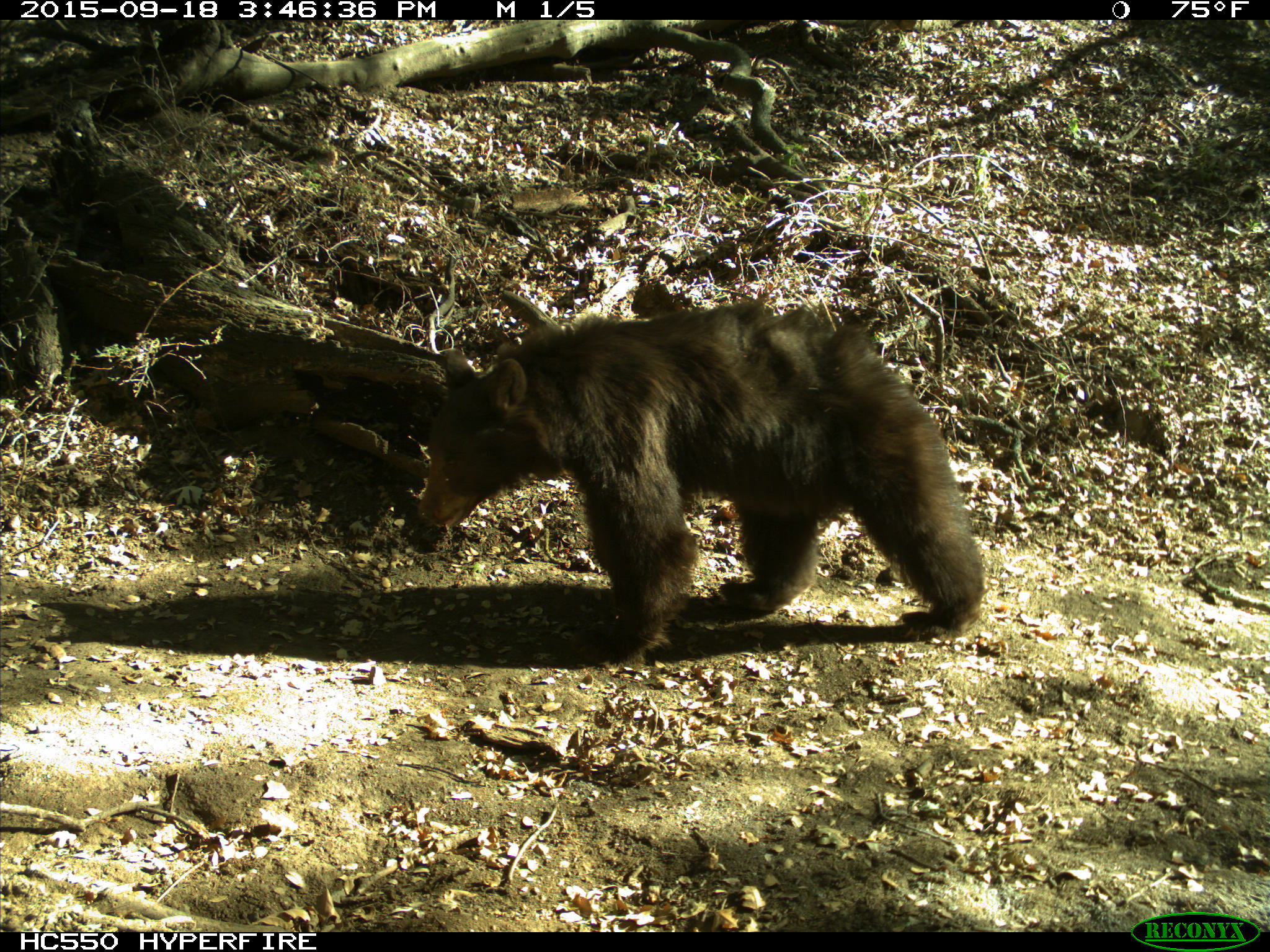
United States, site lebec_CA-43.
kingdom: Animalia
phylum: Chordata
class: Mammalia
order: Carnivora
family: Ursidae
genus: Ursus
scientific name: Ursus americanus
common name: american black bear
Ursus americanus (american black bear).